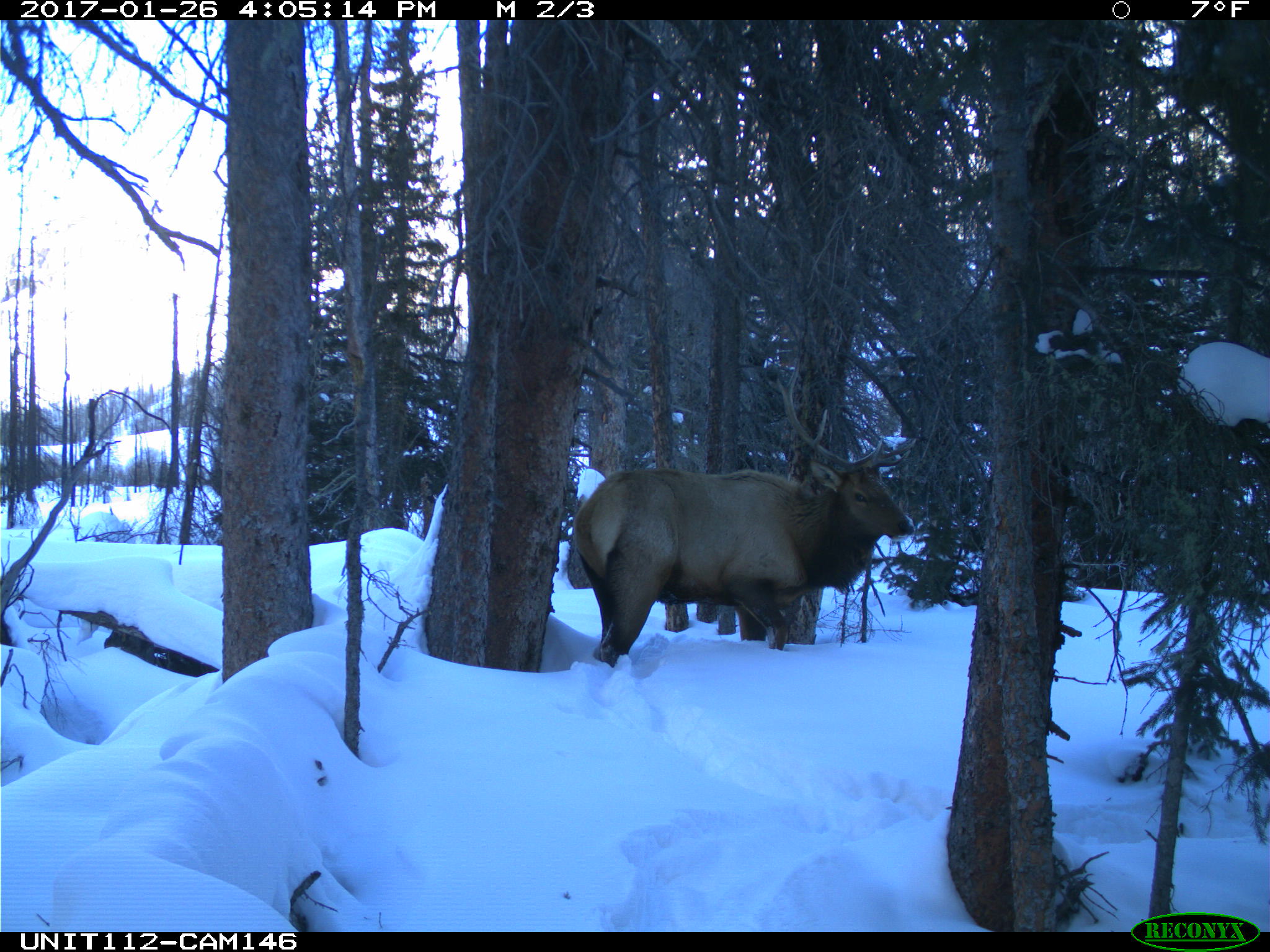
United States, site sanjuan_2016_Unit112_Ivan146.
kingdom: Animalia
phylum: Chordata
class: Mammalia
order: Artiodactyla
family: Cervidae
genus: Cervus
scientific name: Cervus elaphus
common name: red deer